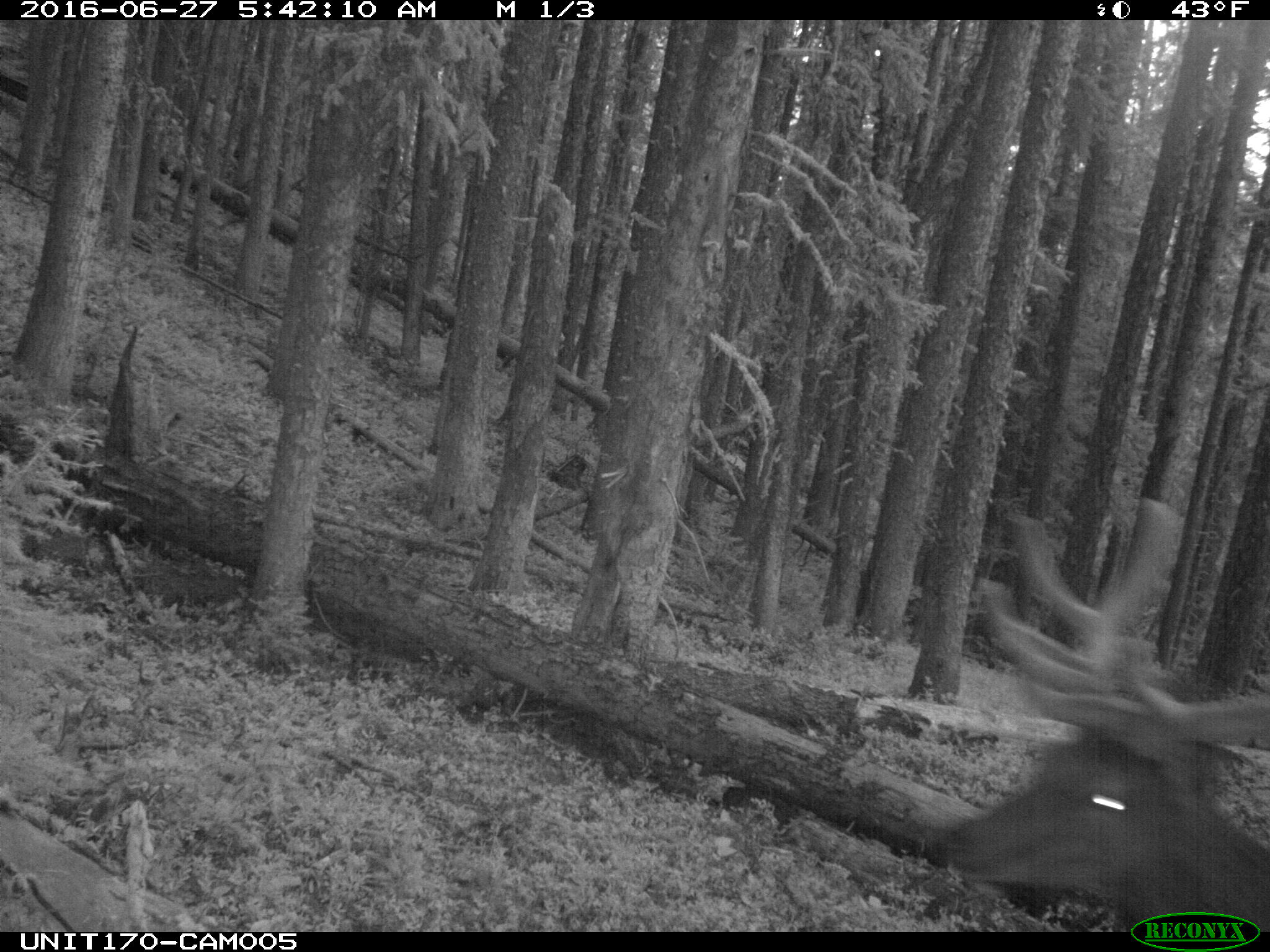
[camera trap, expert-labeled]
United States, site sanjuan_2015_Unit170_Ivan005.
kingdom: Animalia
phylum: Chordata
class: Mammalia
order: Artiodactyla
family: Cervidae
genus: Cervus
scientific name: Cervus elaphus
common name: red deer